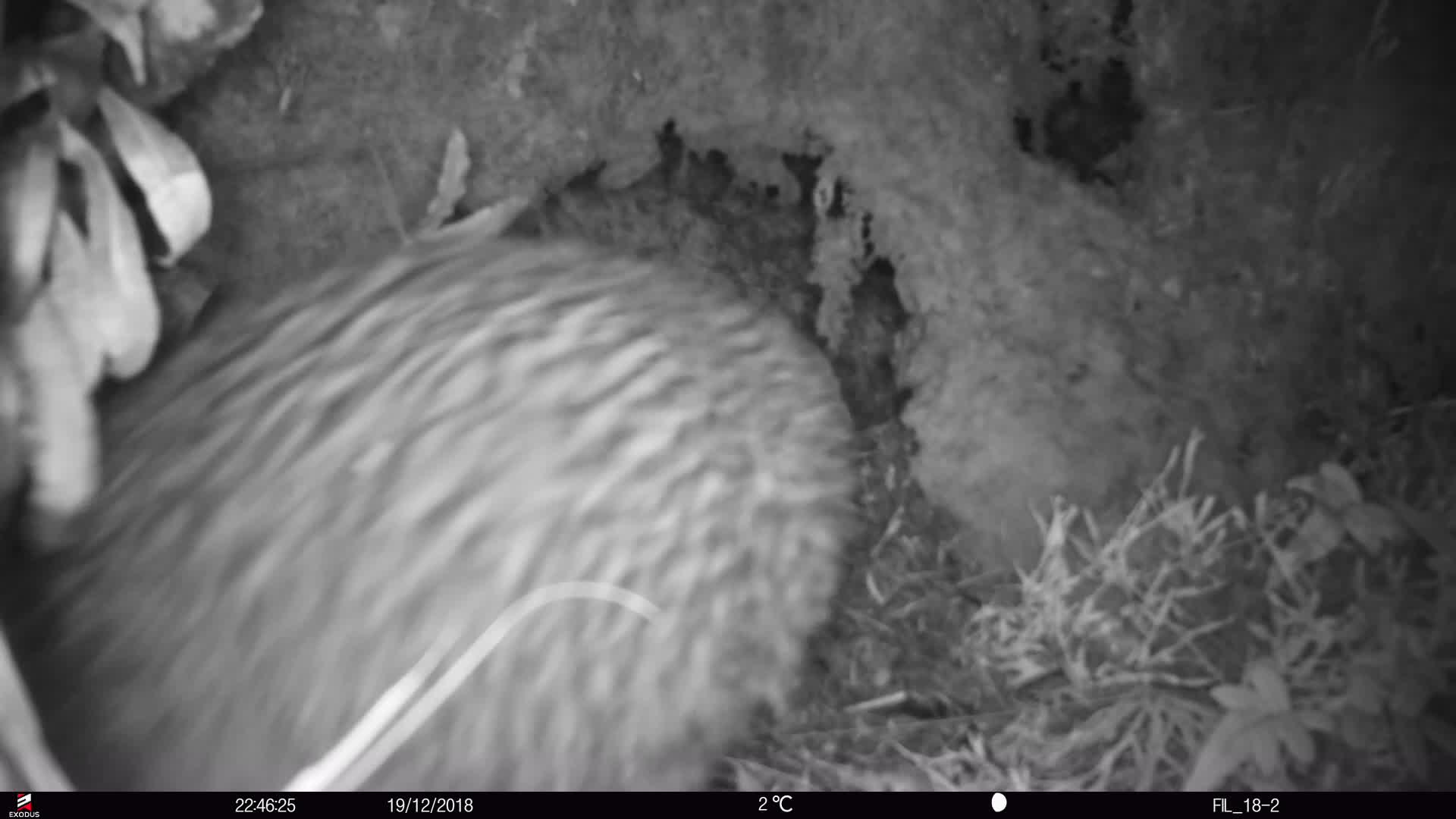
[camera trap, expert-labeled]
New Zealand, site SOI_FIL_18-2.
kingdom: Animalia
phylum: Chordata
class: Aves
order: Apterygiformes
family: Apterygidae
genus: Apteryx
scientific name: Apteryx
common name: kiwi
Kiwi (Apteryx).